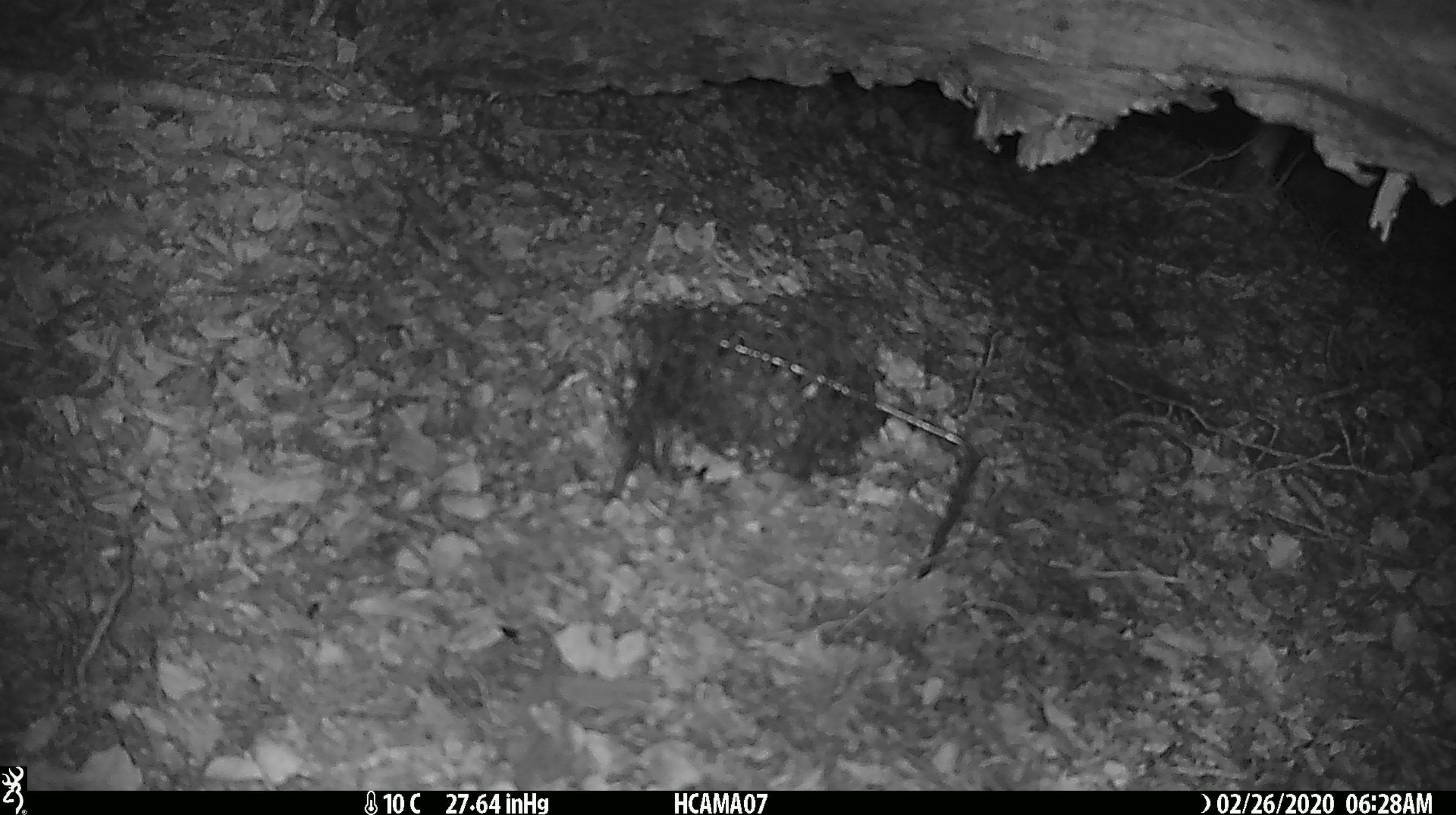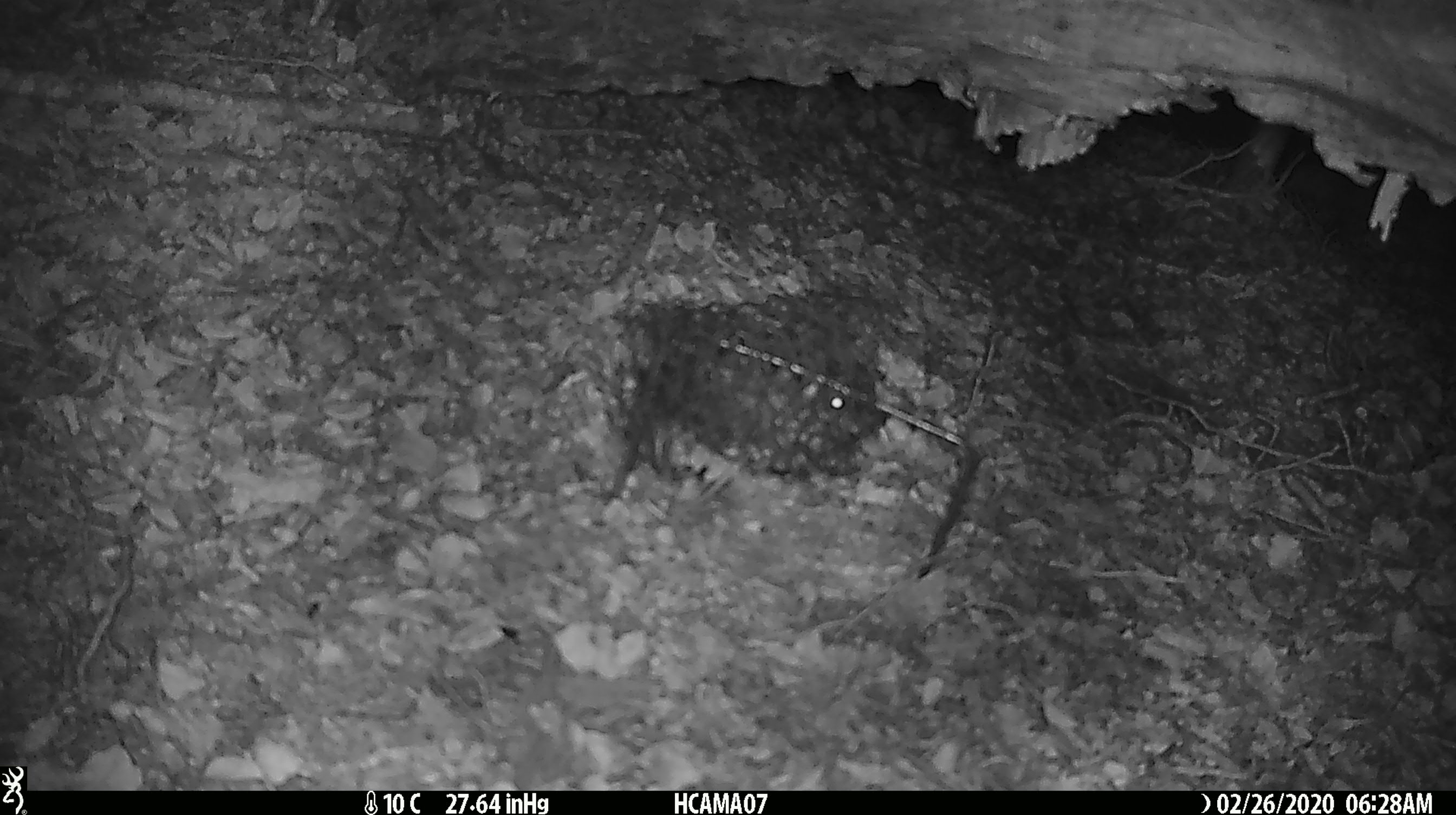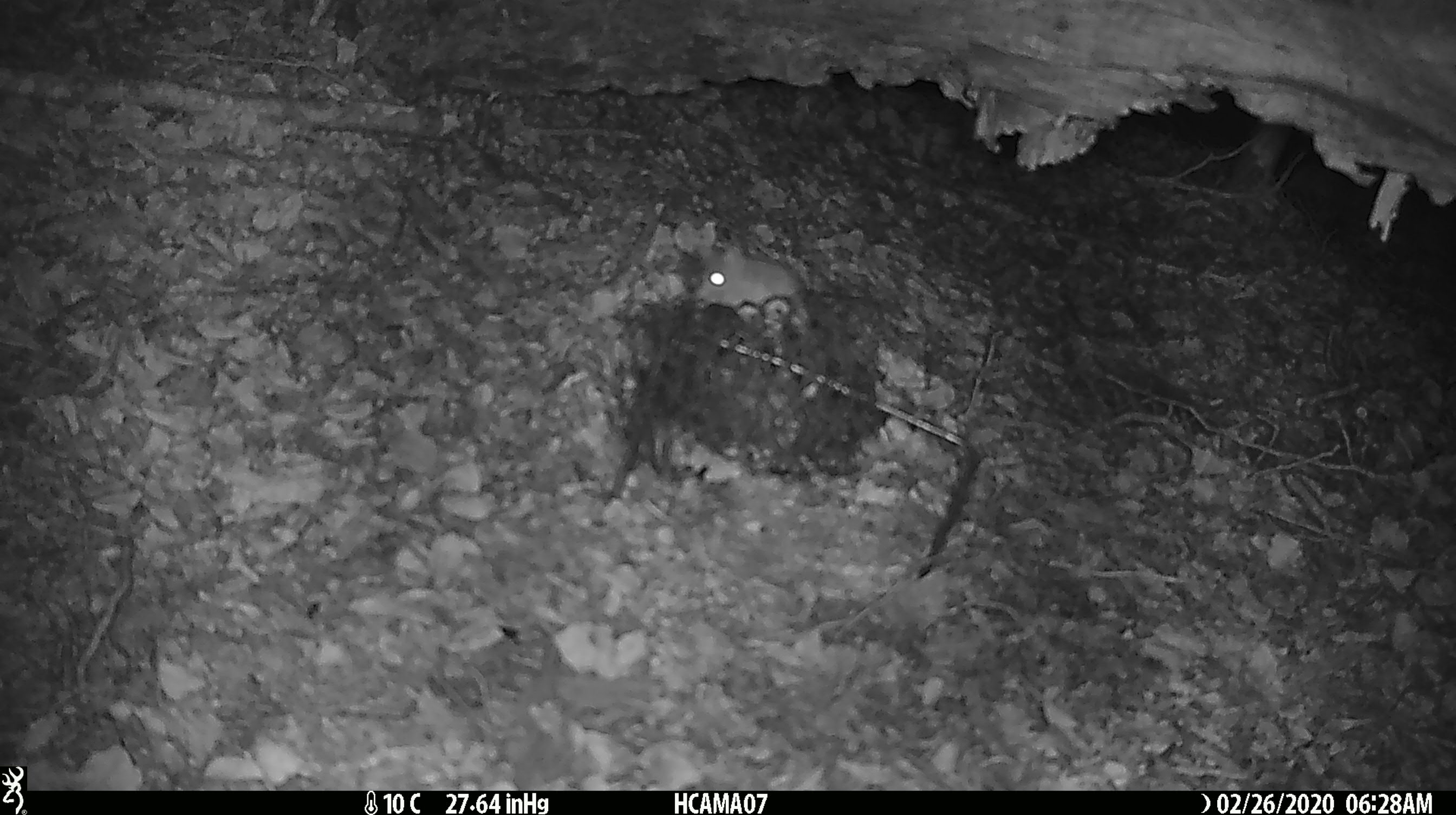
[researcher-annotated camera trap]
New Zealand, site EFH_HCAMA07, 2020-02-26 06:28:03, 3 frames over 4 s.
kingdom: Animalia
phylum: Chordata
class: Mammalia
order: Rodentia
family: Muridae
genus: Mus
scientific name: Mus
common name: mouse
Mouse (Mus).